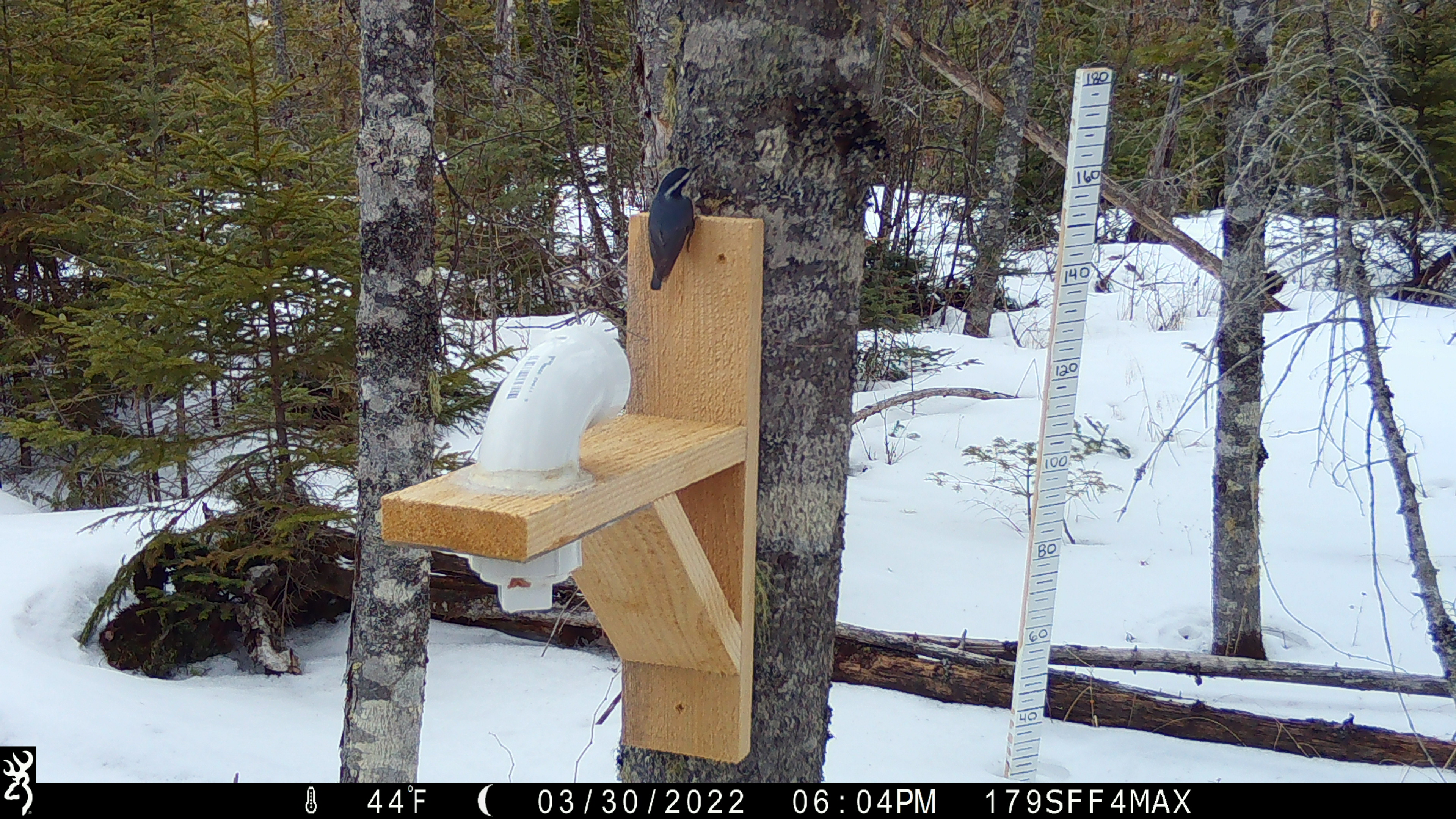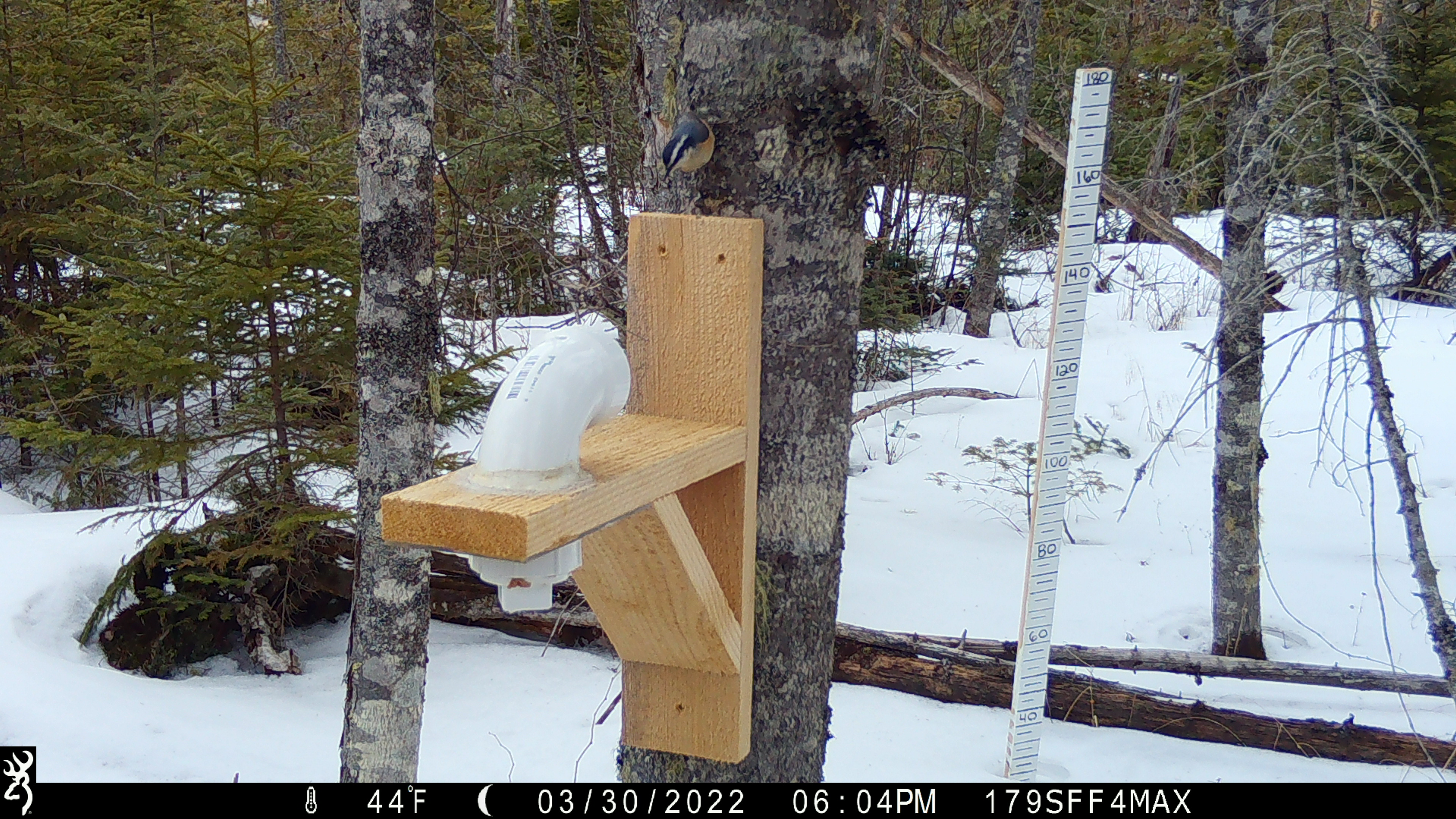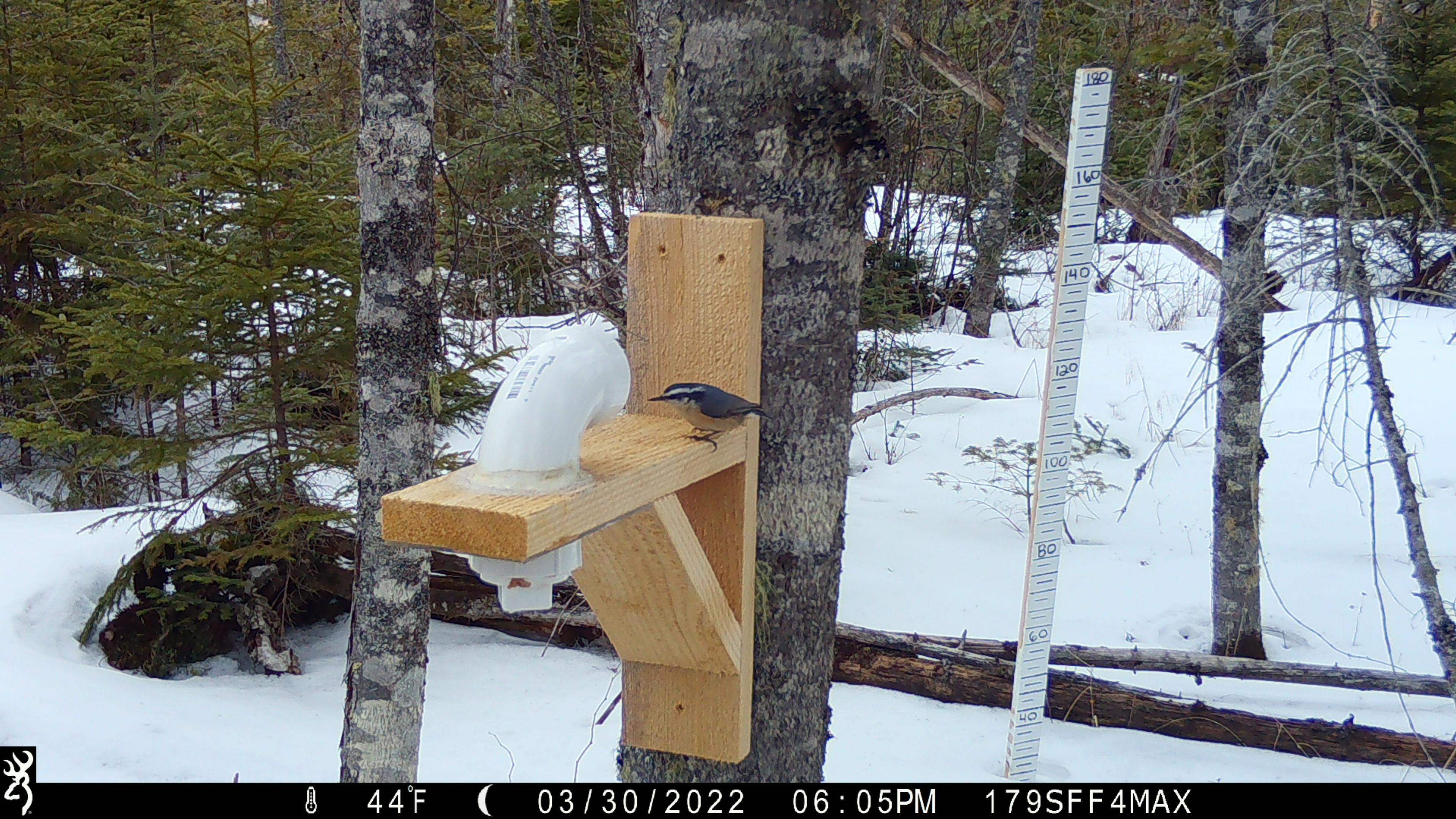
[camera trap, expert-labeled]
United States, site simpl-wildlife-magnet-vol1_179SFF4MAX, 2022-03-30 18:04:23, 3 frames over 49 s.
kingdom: Animalia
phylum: Chordata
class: Aves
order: Passeriformes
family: Sittidae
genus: Sitta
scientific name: Sitta canadensis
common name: red-breasted nuthatch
Red-breasted nuthatch (Sitta canadensis).